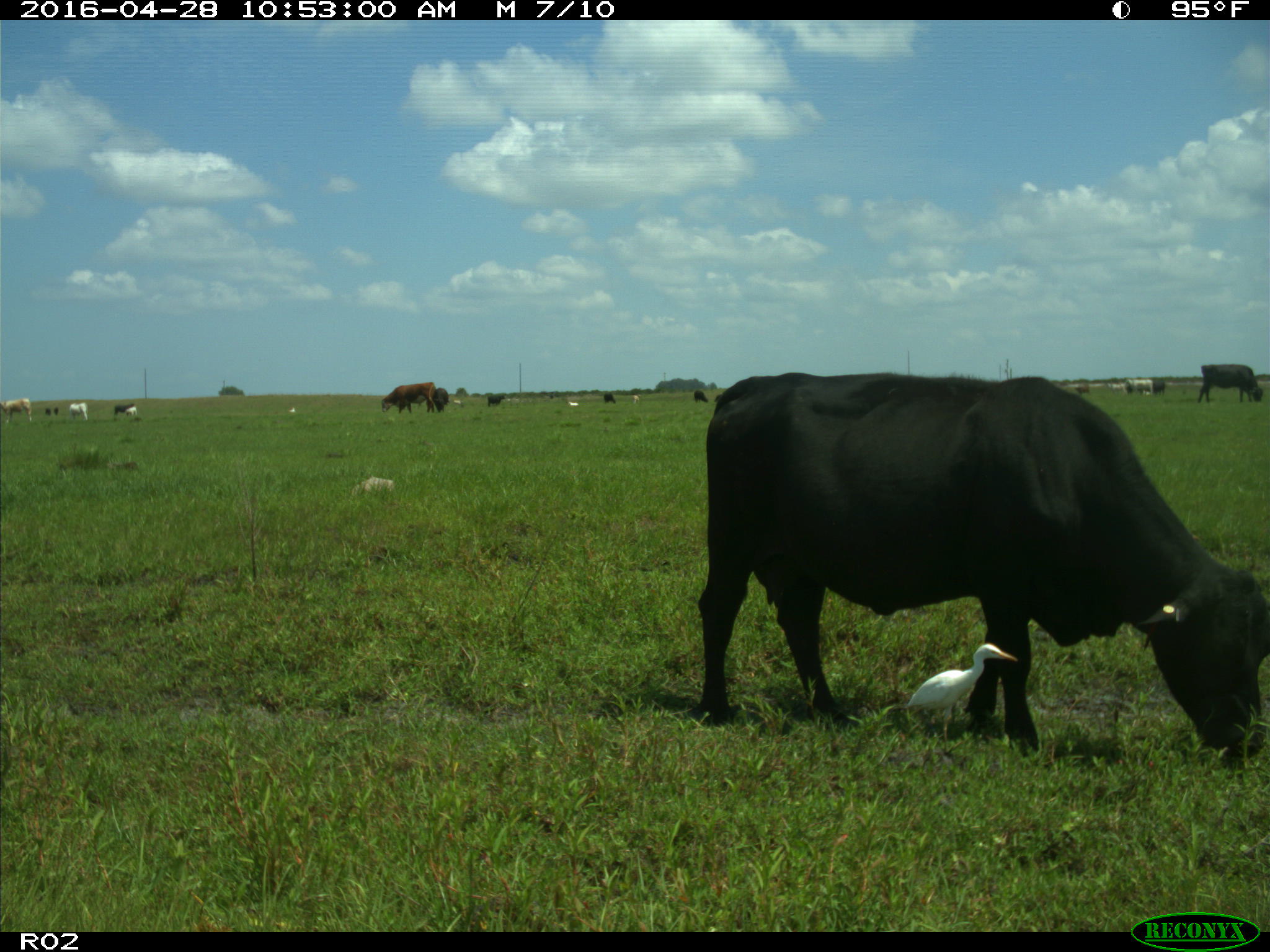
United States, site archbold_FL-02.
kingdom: Animalia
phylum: Chordata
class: Mammalia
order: Artiodactyla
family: Bovidae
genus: Bos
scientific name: Bos taurus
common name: domestic cow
Bos taurus (domestic cow).